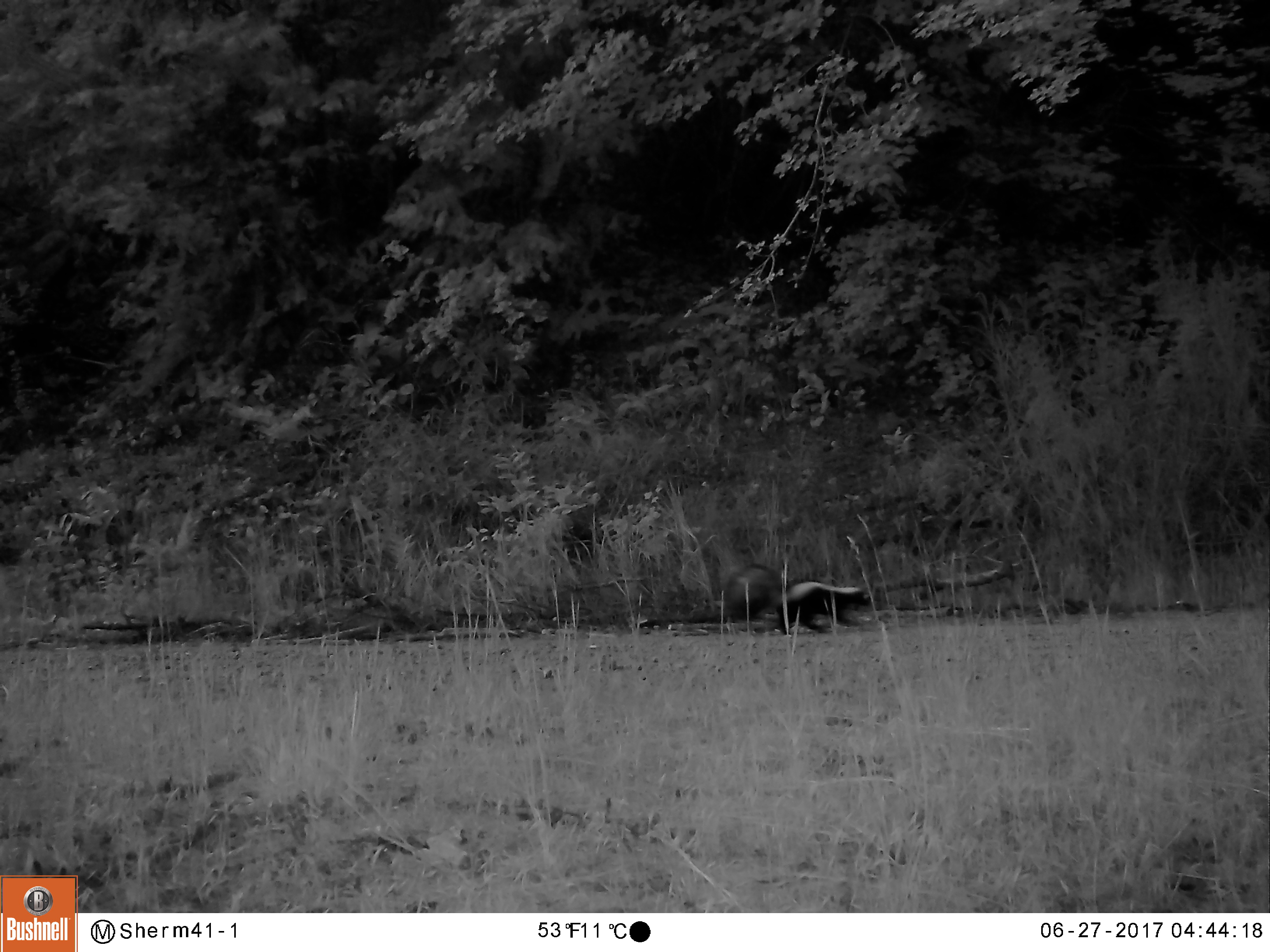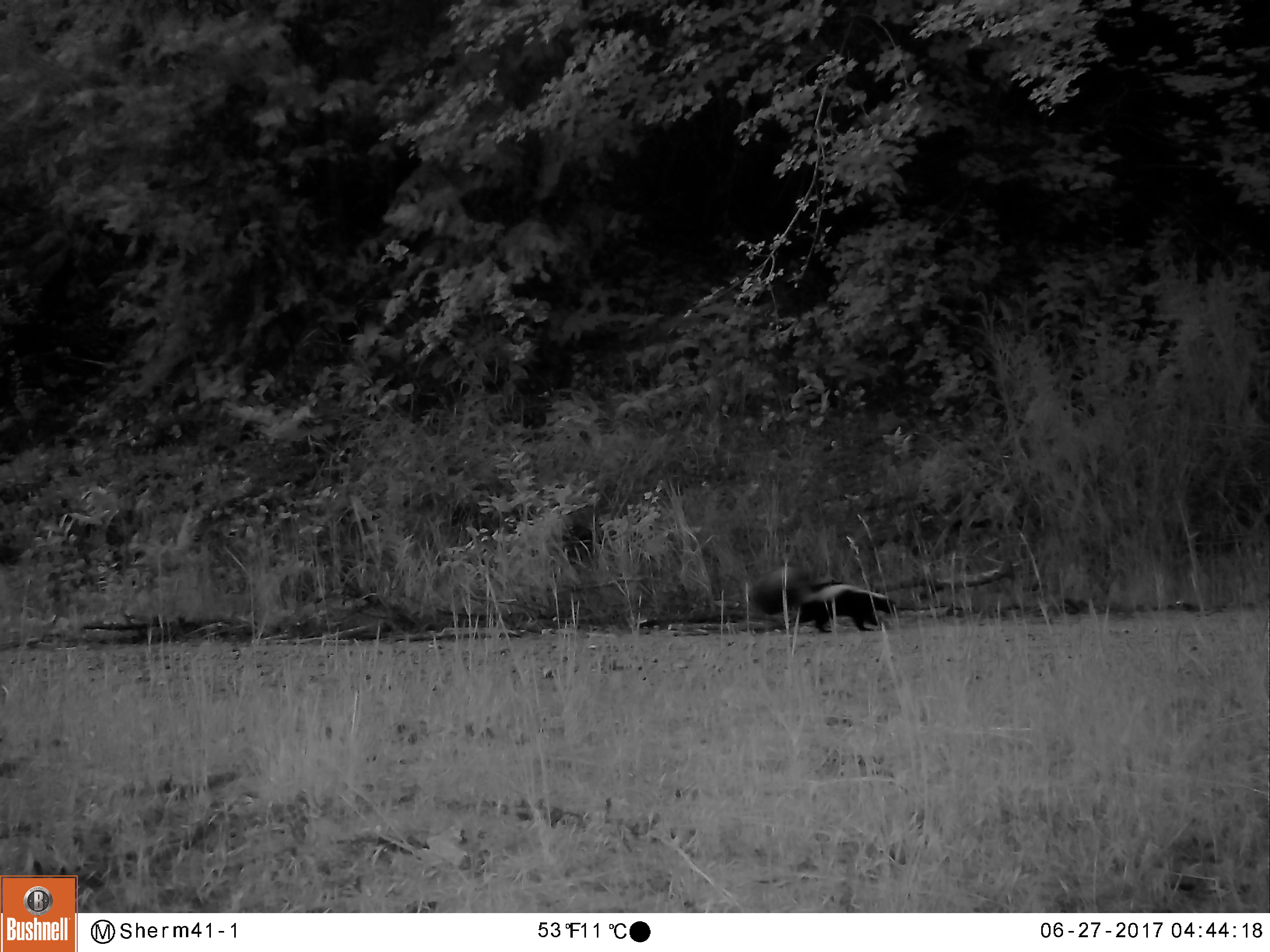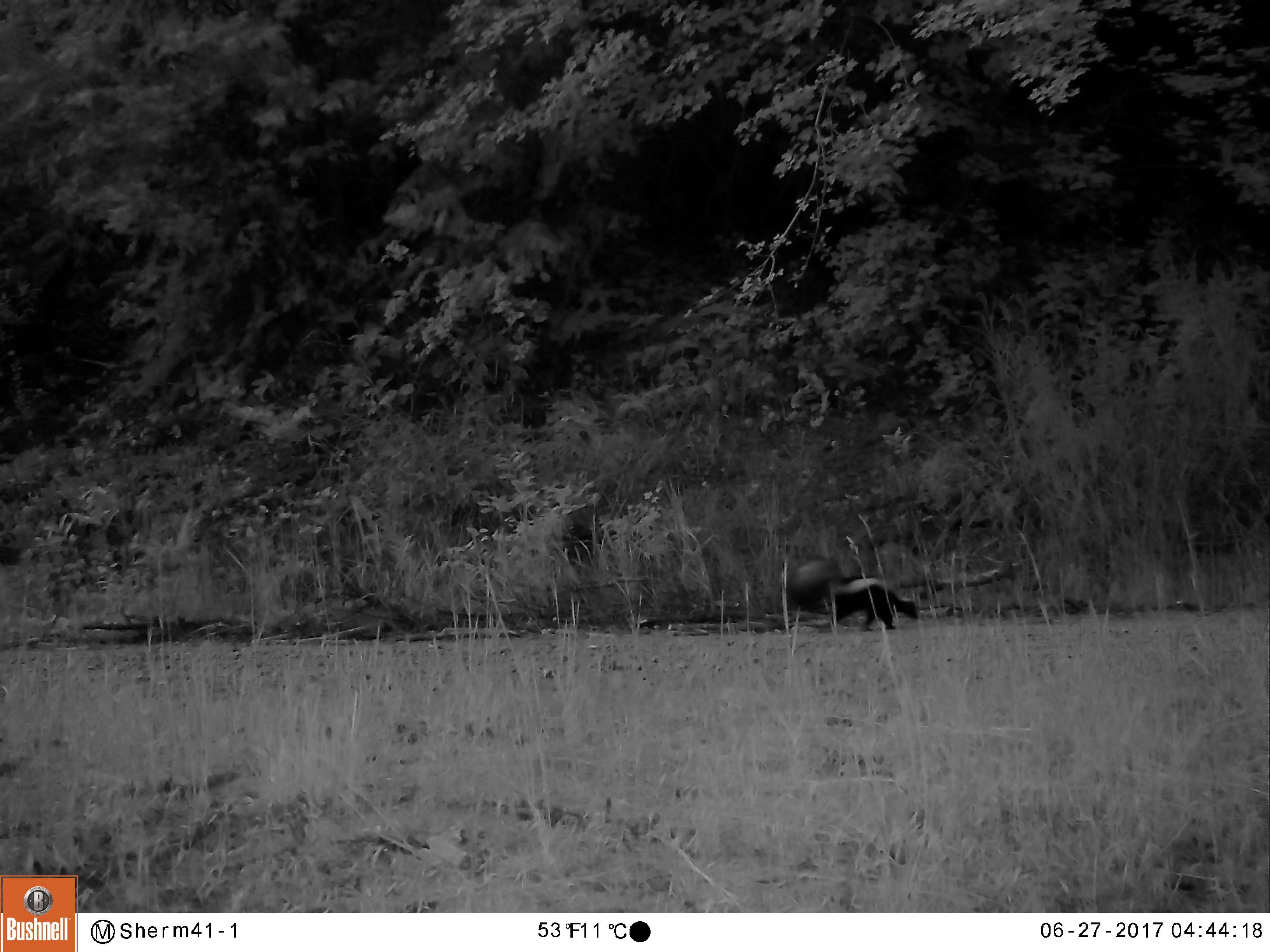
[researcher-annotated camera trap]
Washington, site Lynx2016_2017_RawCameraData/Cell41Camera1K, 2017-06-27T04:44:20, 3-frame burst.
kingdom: Animalia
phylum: Chordata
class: Mammalia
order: Carnivora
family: Mephitidae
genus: Mephitis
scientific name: Mephitis mephitis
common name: striped skunk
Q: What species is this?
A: Mephitis mephitis (striped skunk).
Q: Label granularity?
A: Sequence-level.